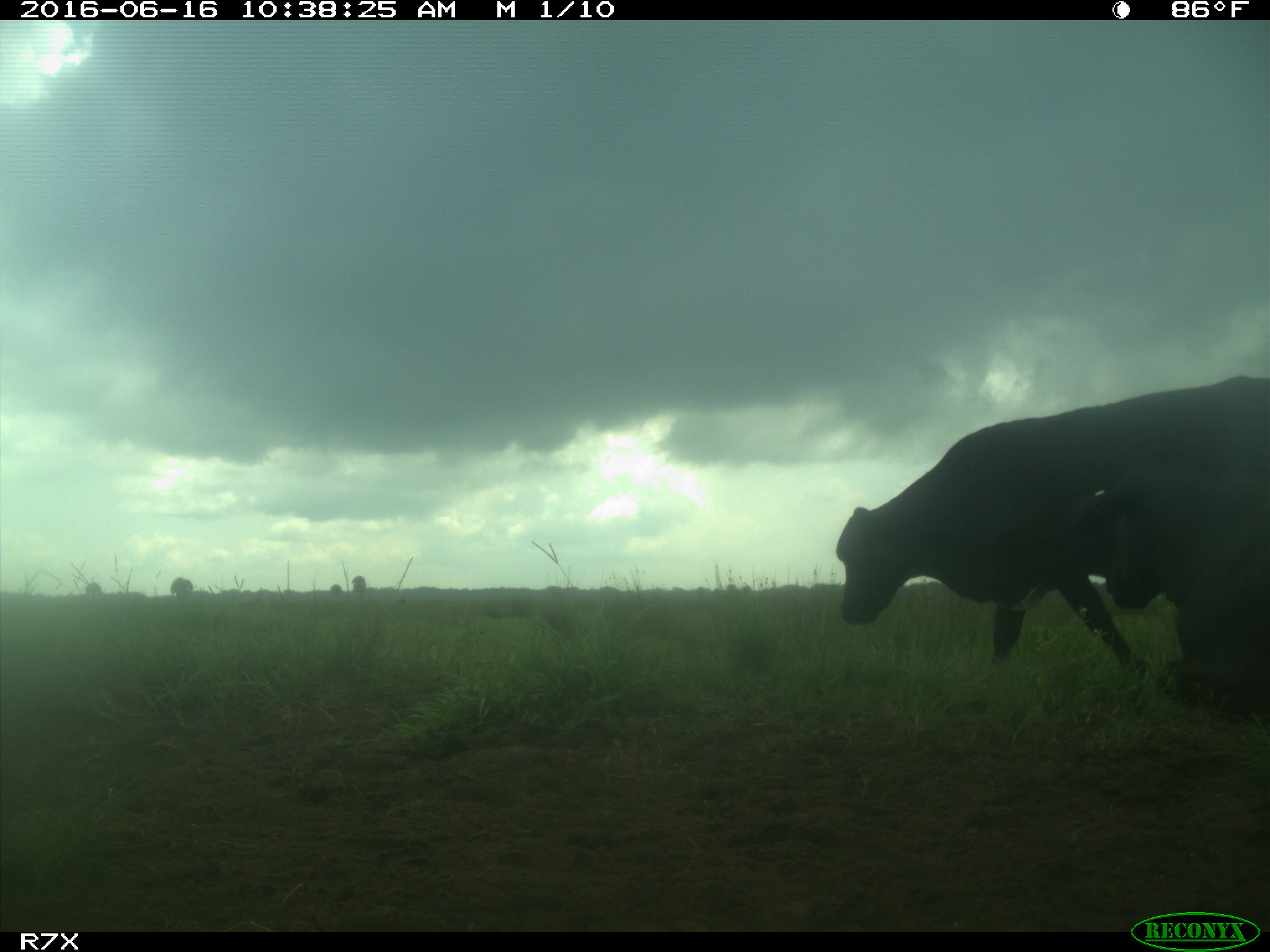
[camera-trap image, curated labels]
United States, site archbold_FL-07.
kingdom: Animalia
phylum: Chordata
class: Mammalia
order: Artiodactyla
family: Bovidae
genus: Bos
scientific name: Bos taurus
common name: domestic cow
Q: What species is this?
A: Bos taurus (domestic cow).